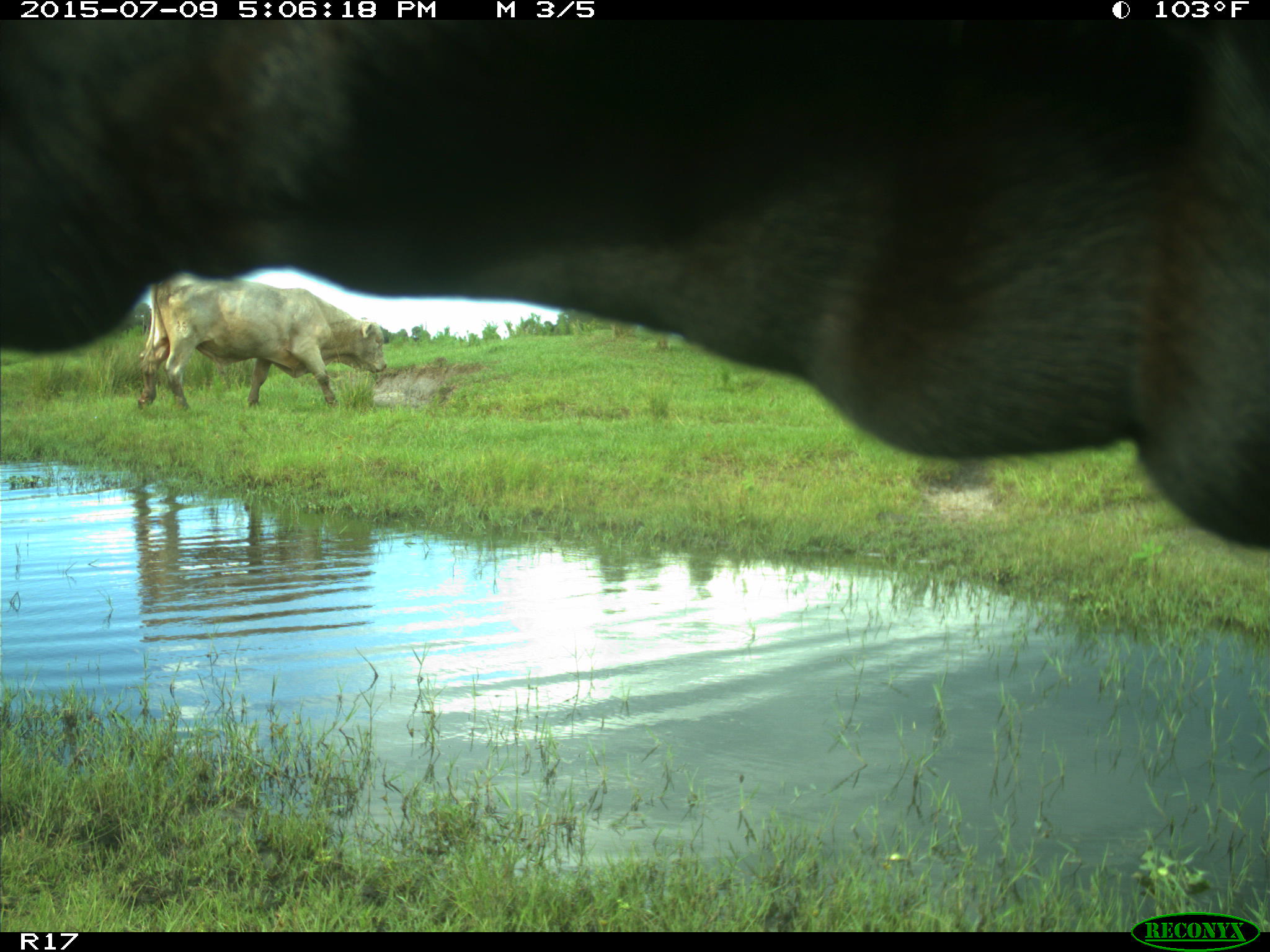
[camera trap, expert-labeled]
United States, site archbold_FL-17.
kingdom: Animalia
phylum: Chordata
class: Mammalia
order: Artiodactyla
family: Bovidae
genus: Bos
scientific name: Bos taurus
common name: domestic cow